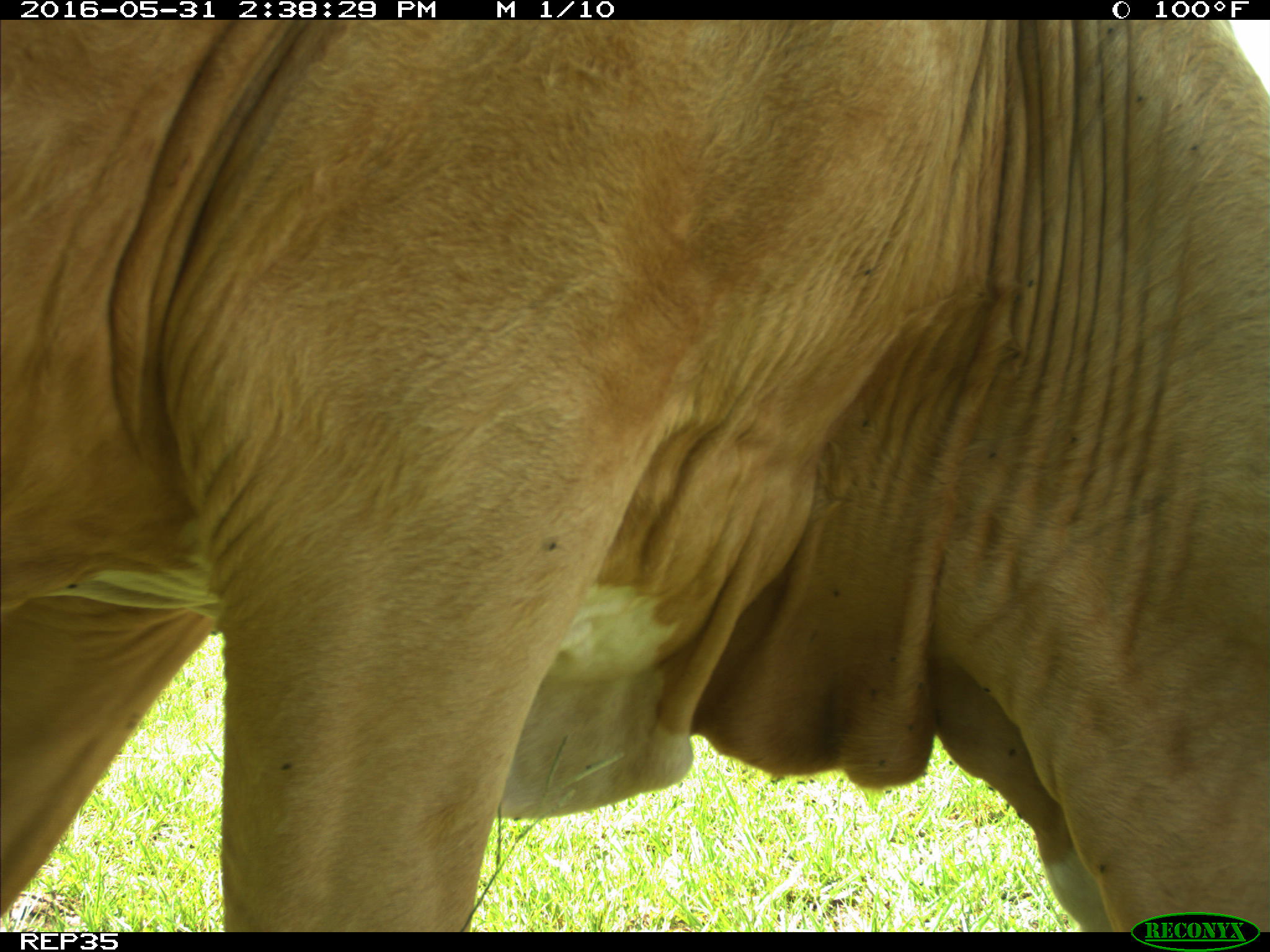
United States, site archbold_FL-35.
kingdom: Animalia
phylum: Chordata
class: Mammalia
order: Artiodactyla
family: Bovidae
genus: Bos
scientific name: Bos taurus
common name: domestic cow